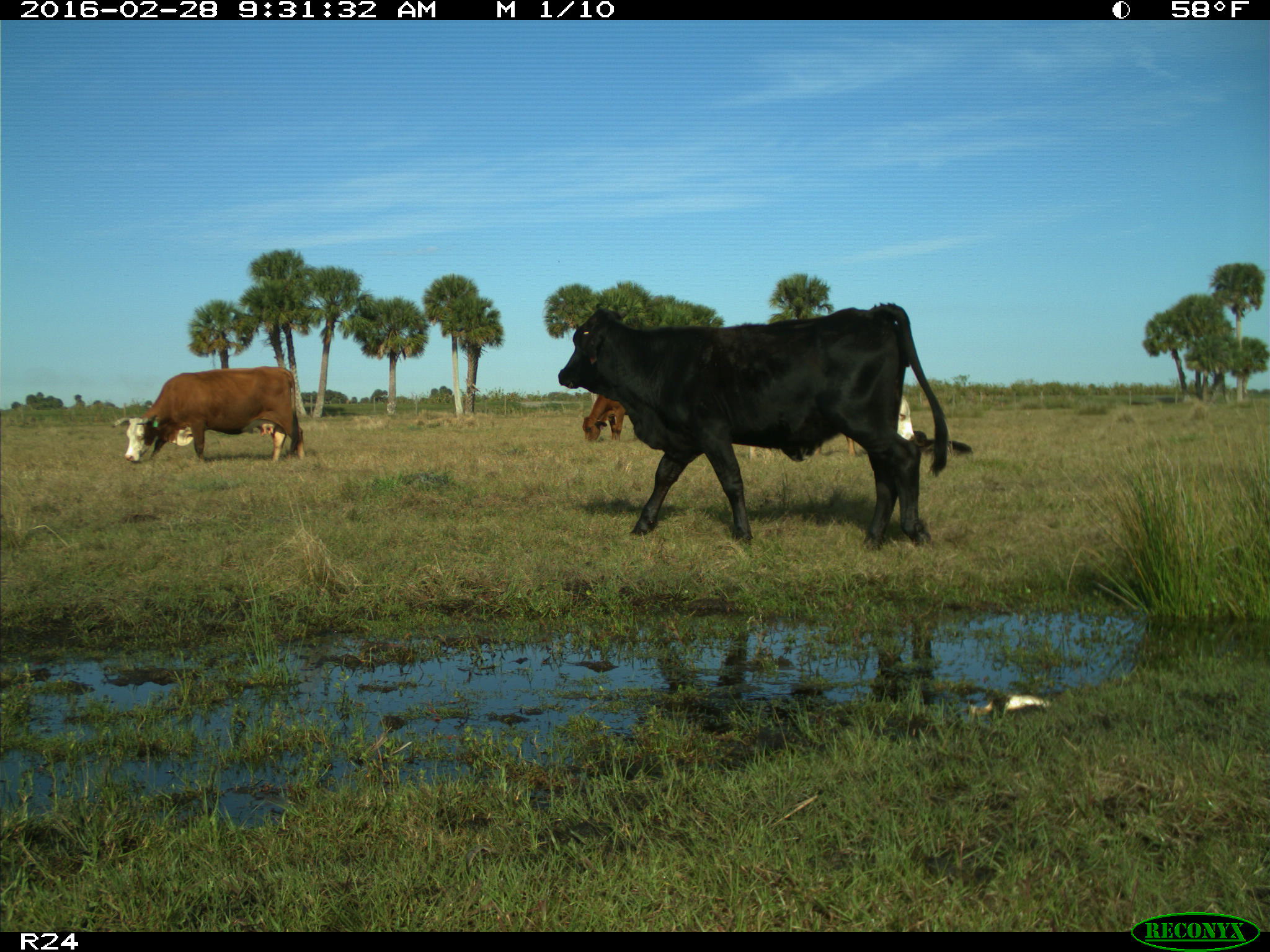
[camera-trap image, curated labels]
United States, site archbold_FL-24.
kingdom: Animalia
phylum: Chordata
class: Mammalia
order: Artiodactyla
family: Bovidae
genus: Bos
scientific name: Bos taurus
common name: domestic cow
Bos taurus (domestic cow).